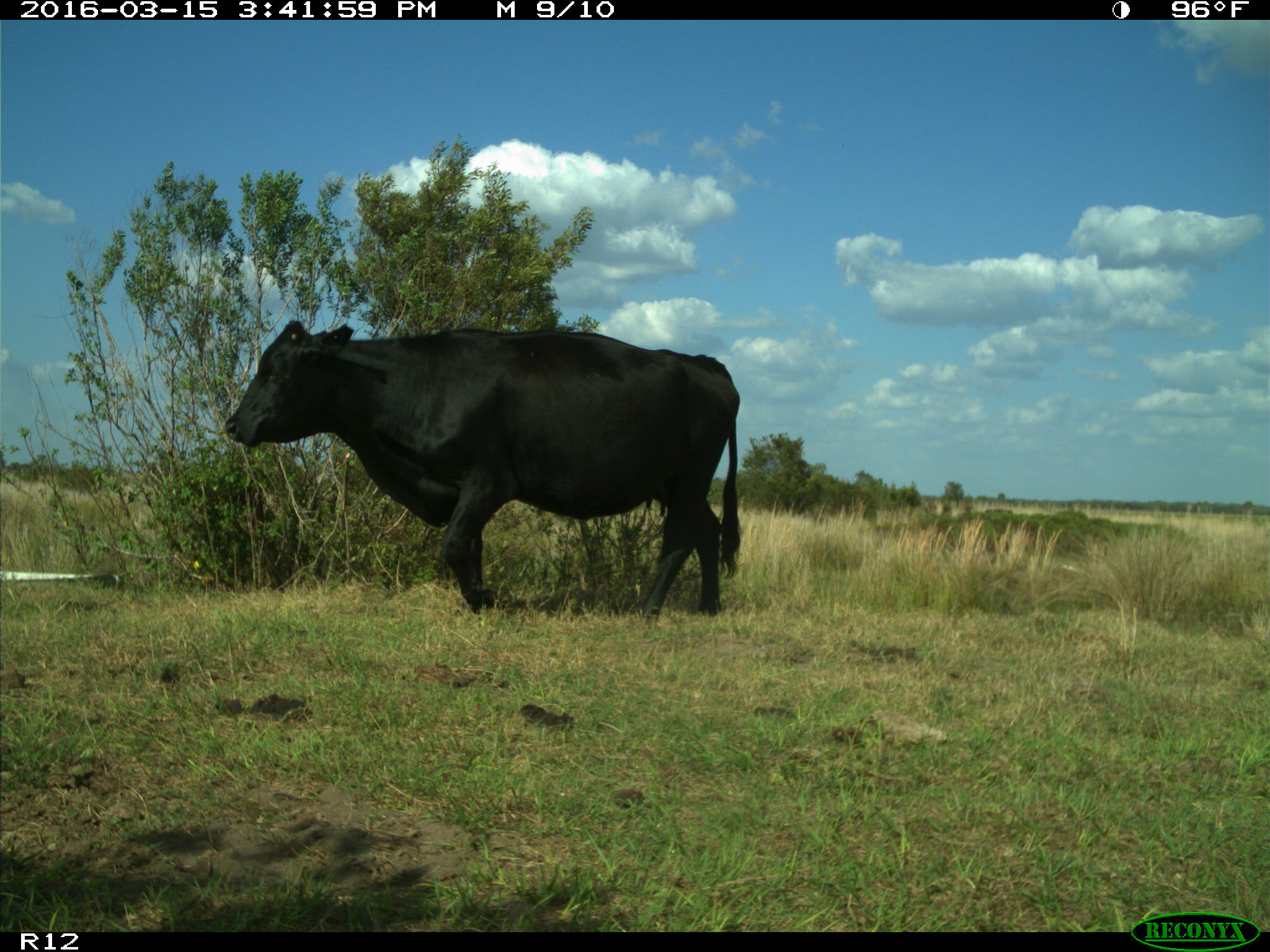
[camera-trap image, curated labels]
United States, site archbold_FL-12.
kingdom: Animalia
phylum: Chordata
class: Mammalia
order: Artiodactyla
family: Bovidae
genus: Bos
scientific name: Bos taurus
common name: domestic cow